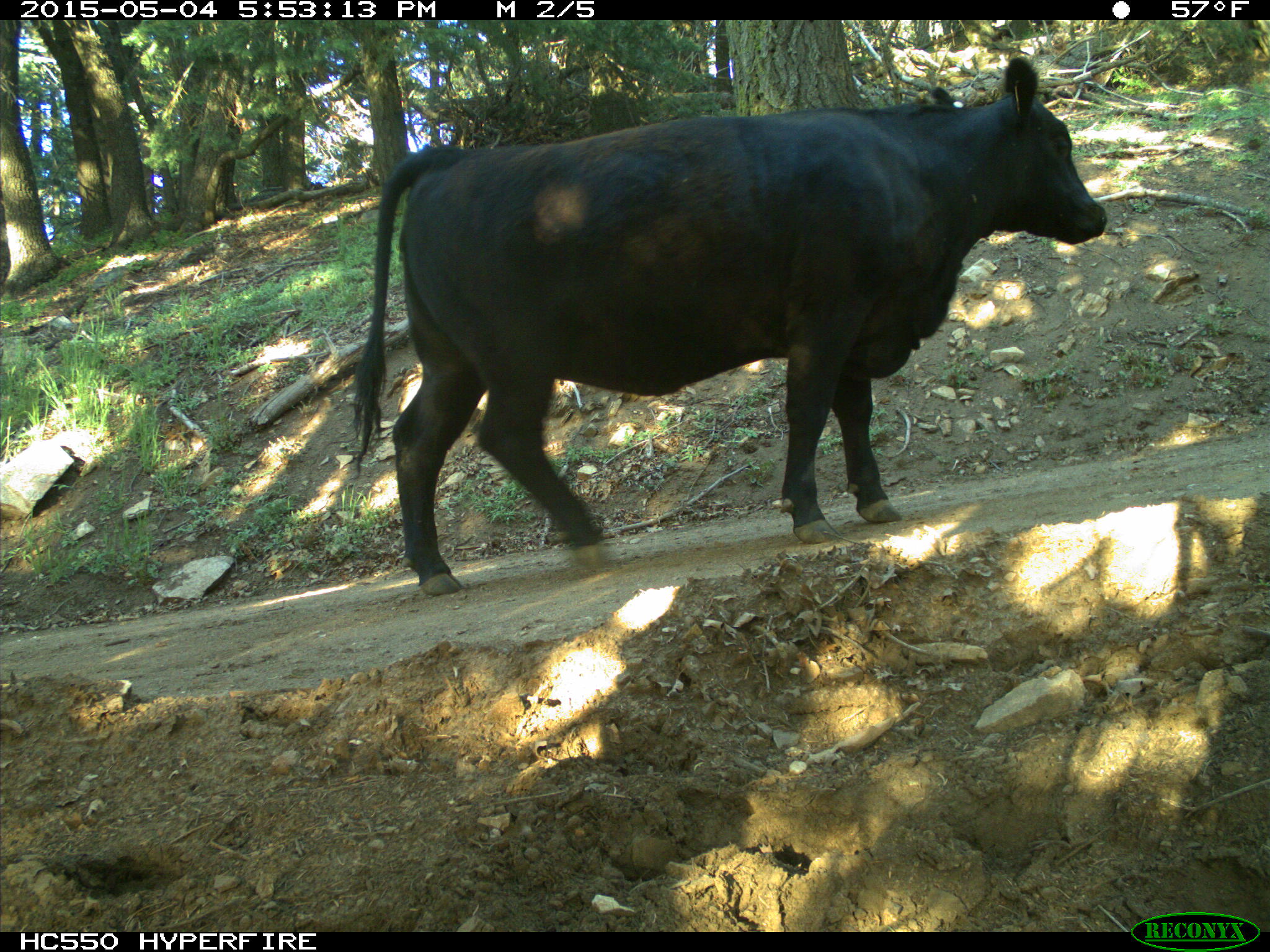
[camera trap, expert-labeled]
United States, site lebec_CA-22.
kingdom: Animalia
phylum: Chordata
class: Mammalia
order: Artiodactyla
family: Bovidae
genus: Bos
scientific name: Bos taurus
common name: domestic cow